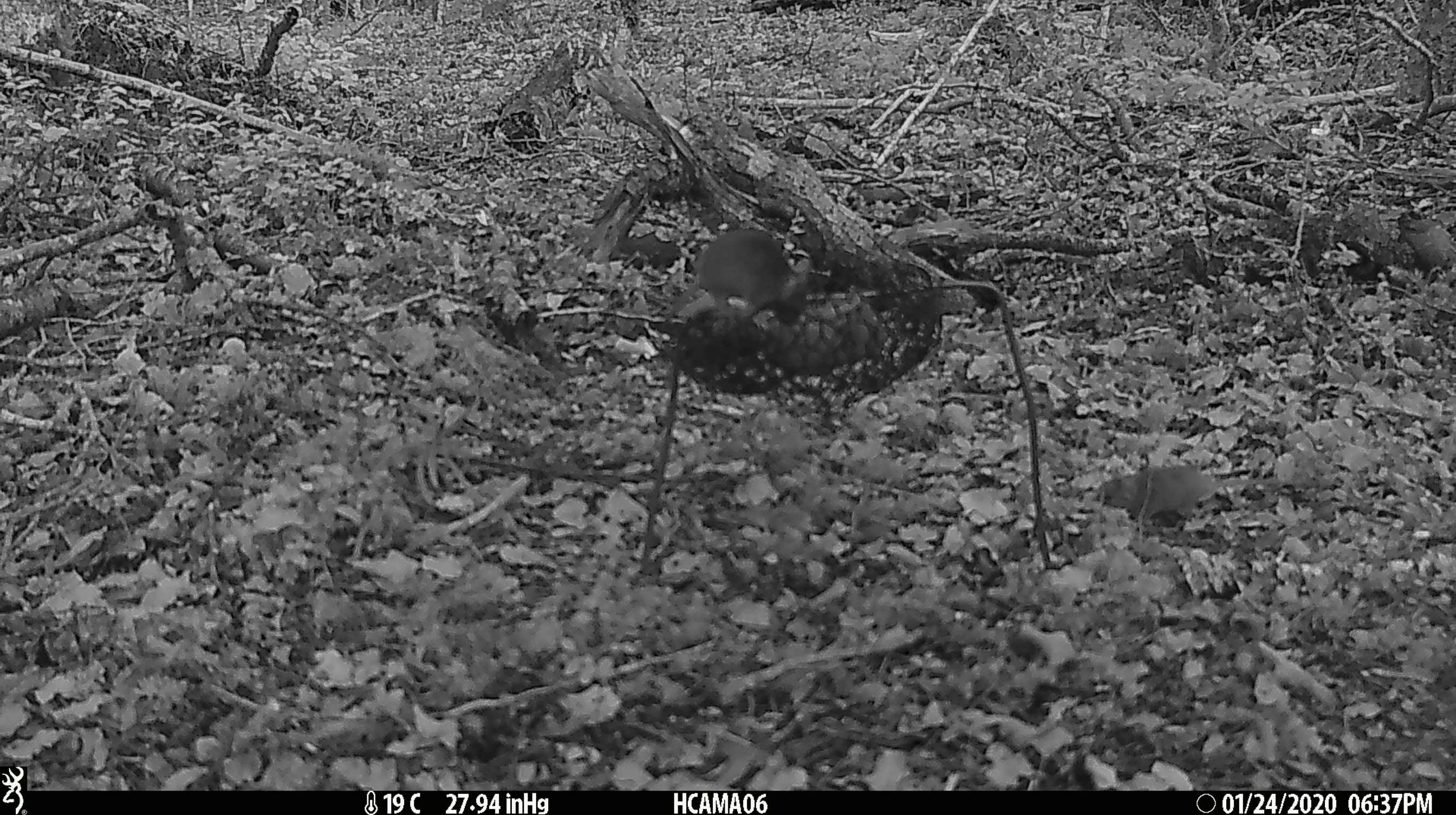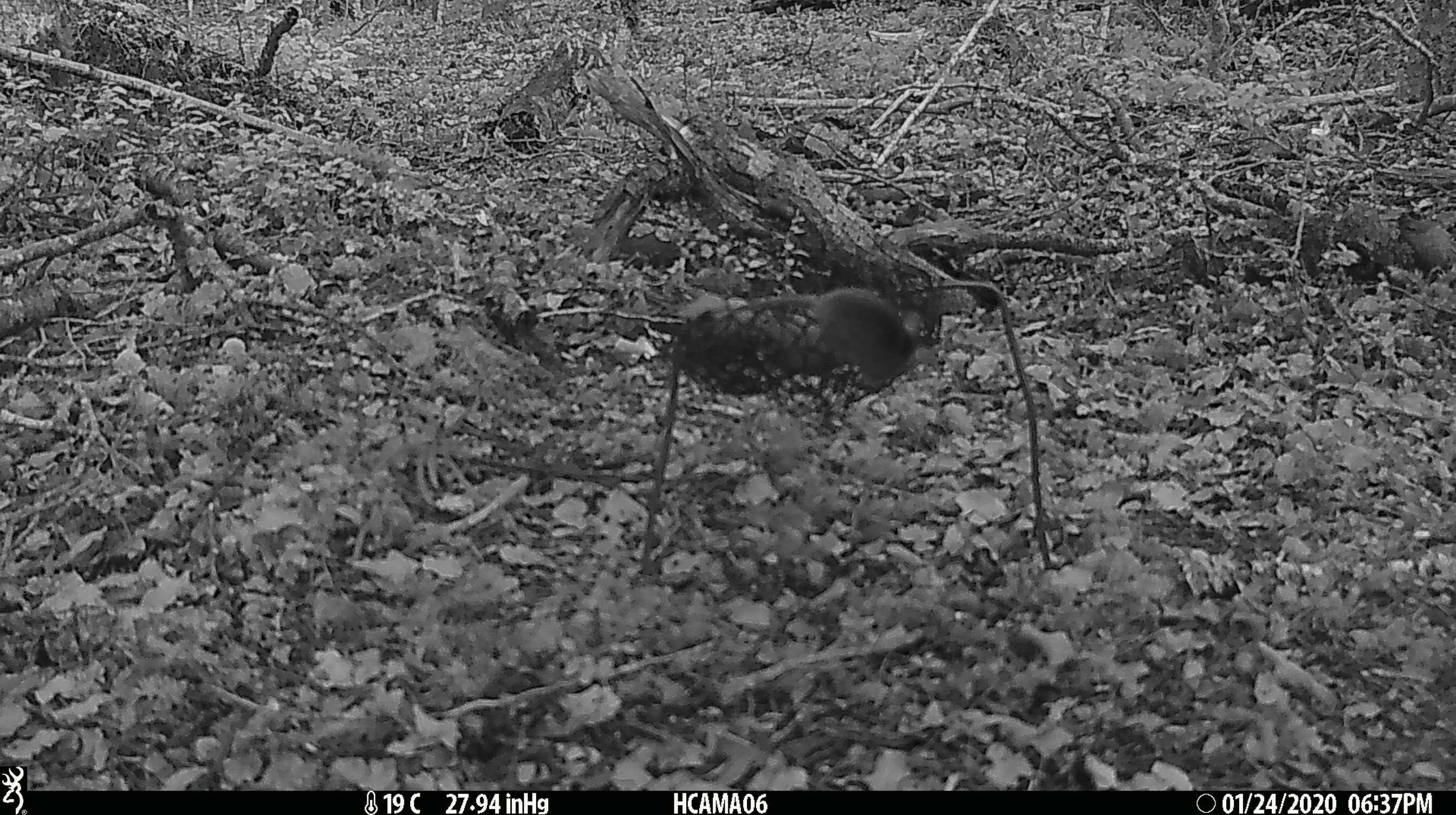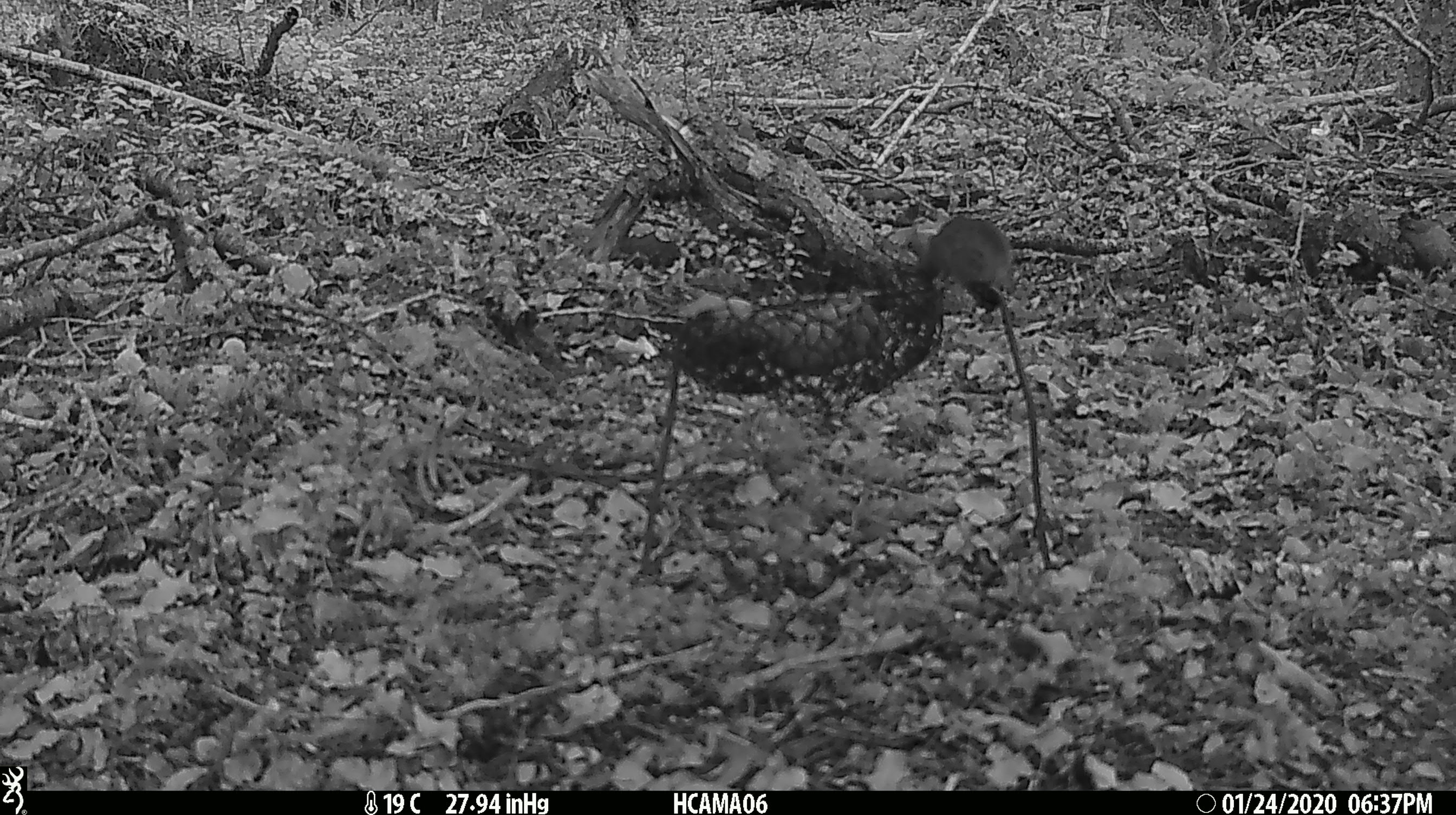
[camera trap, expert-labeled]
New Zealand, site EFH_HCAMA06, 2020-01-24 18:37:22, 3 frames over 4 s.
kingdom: Animalia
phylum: Chordata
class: Mammalia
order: Rodentia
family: Muridae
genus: Mus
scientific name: Mus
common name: mouse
Mouse (Mus).